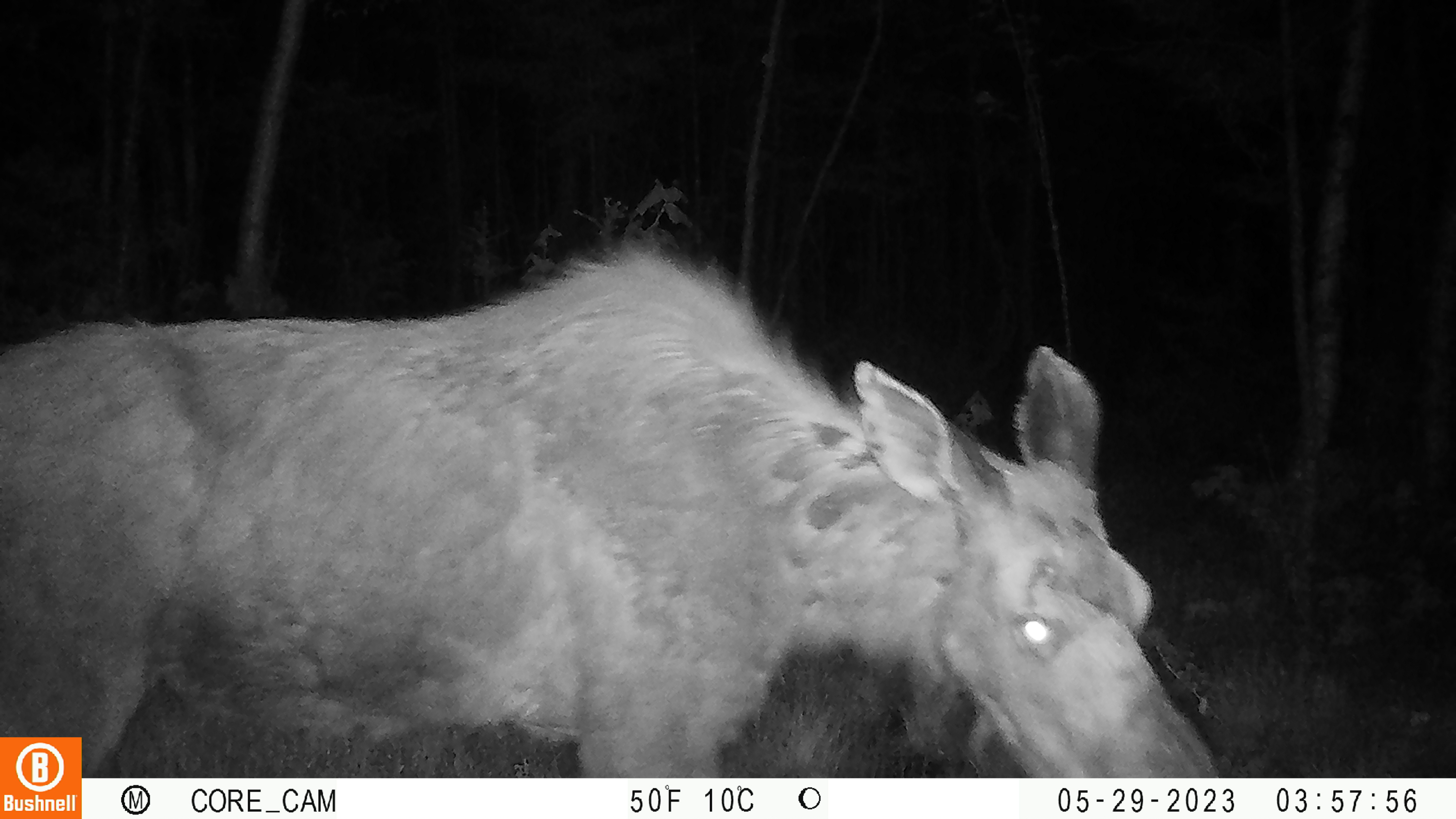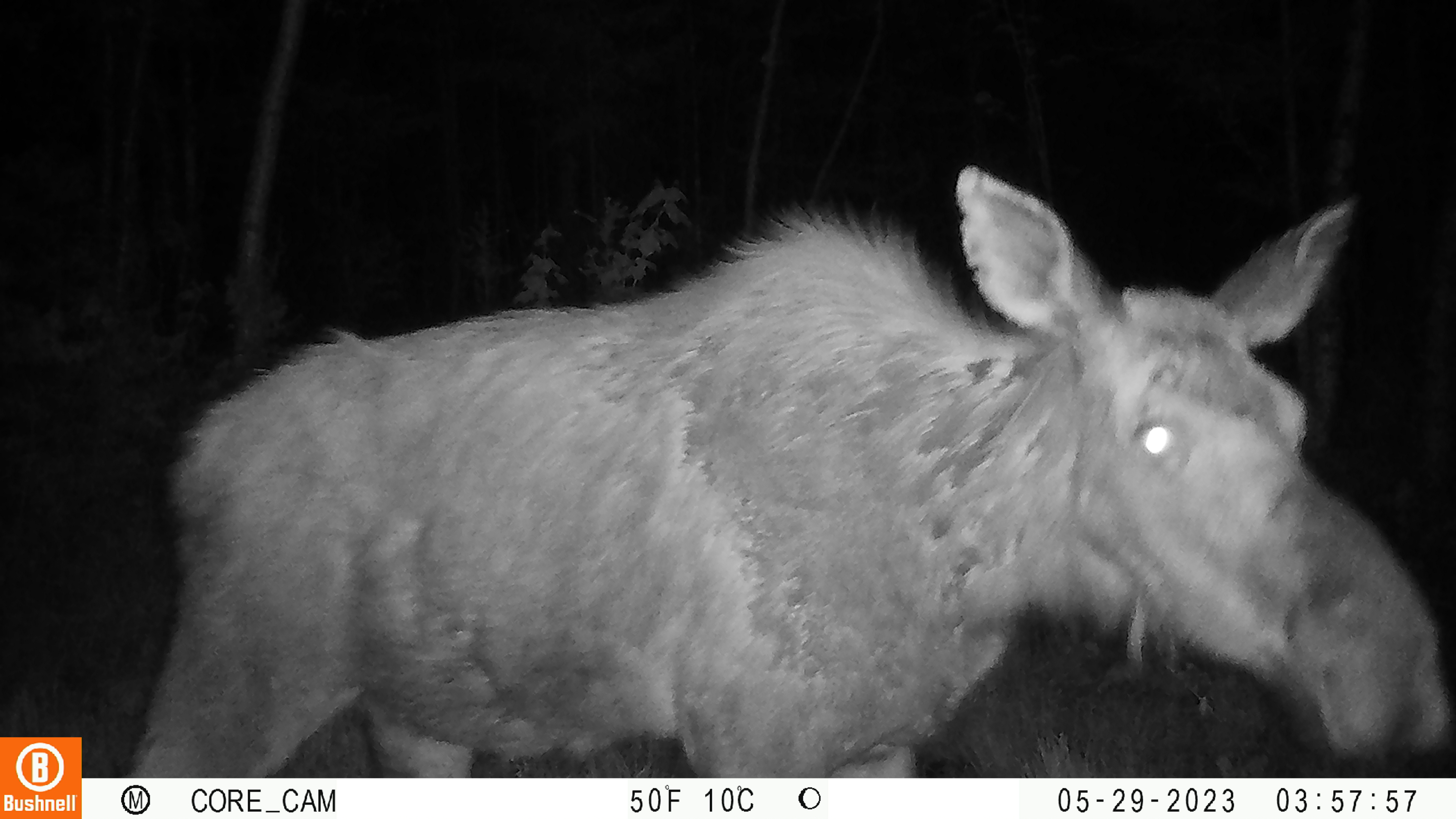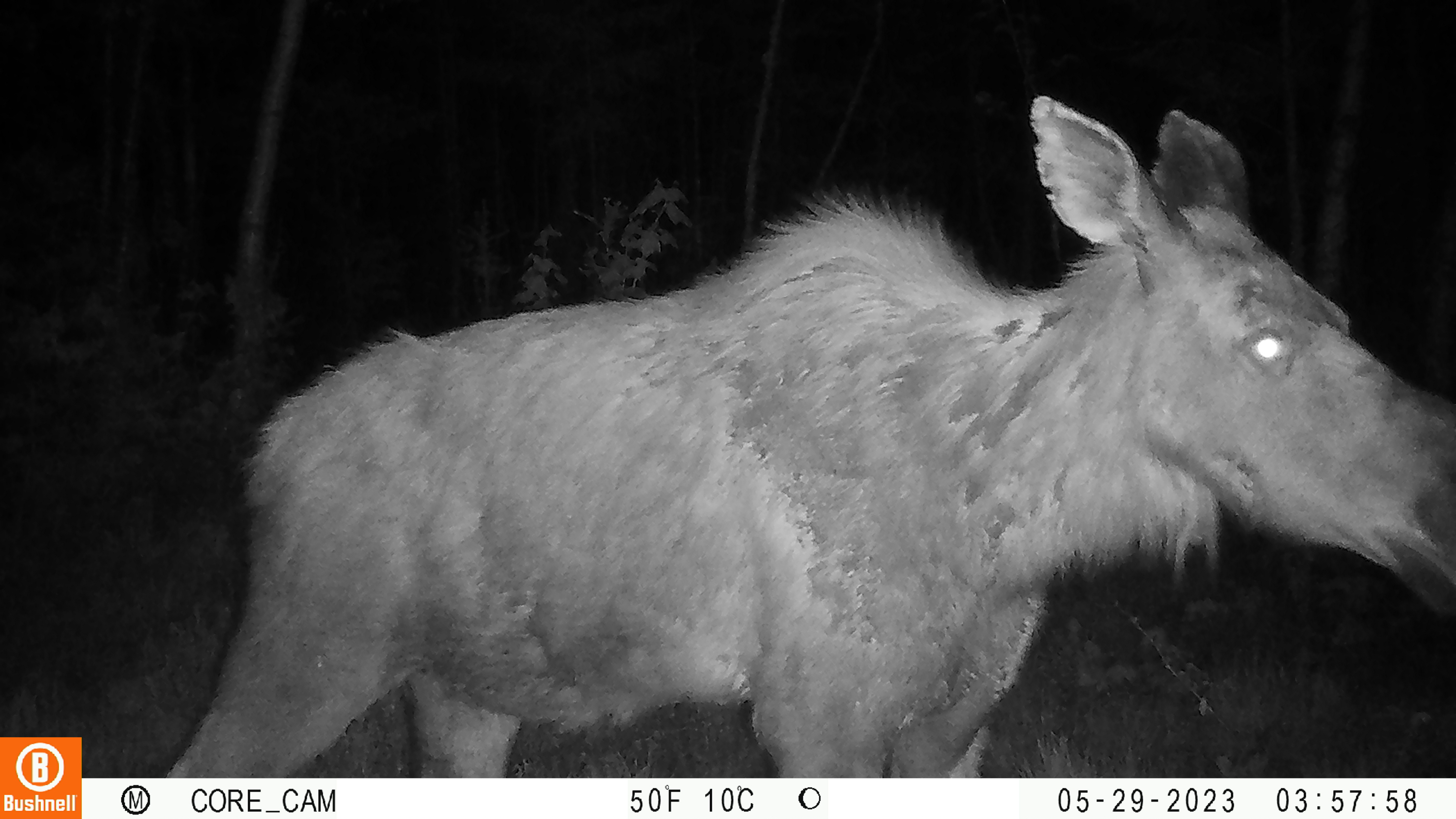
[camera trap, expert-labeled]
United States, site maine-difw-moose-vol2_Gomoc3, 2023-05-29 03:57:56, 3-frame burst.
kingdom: Animalia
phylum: Chordata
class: Mammalia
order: Artiodactyla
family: Cervidae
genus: Alces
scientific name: Alces alces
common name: moose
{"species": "moose (Alces alces)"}